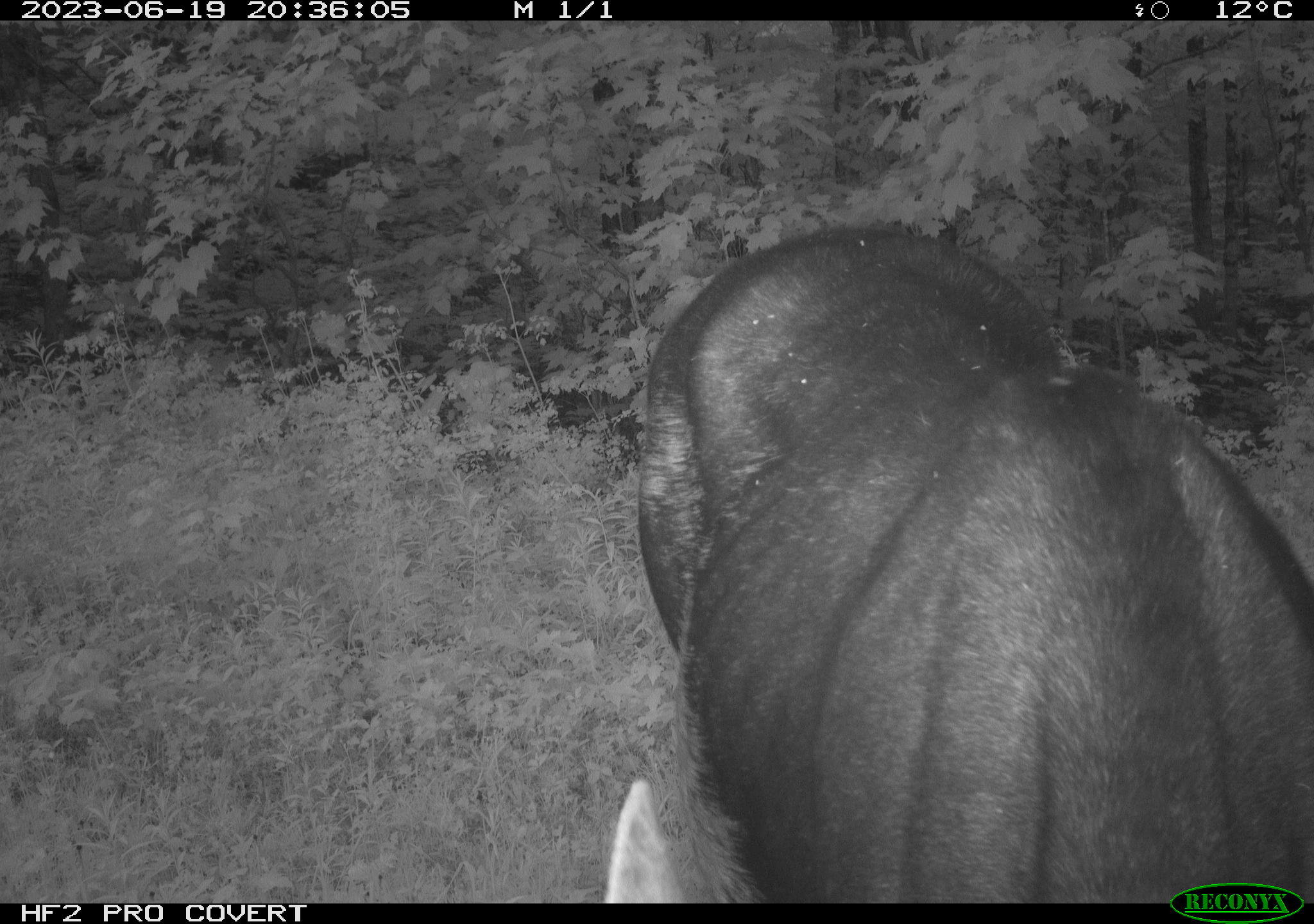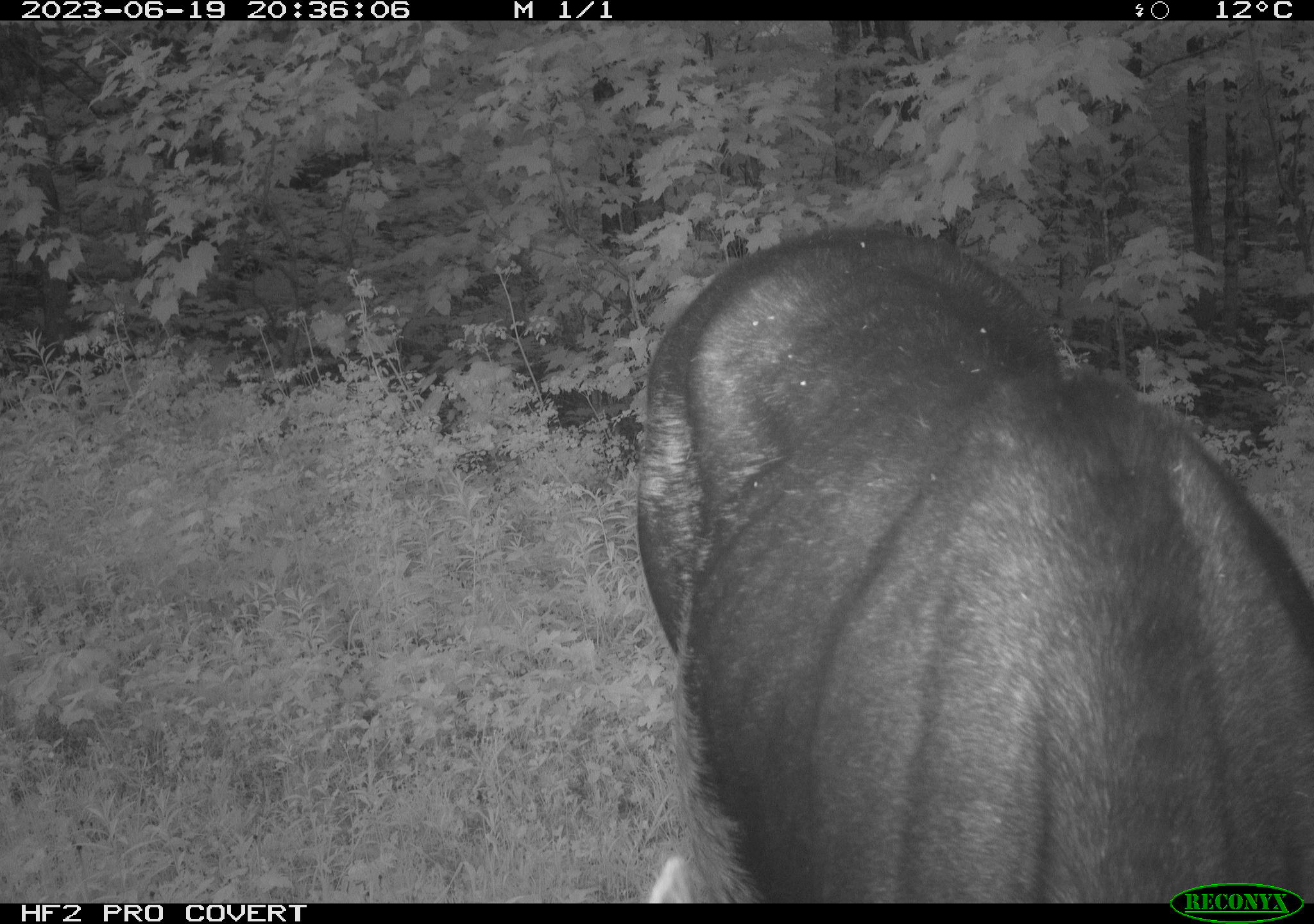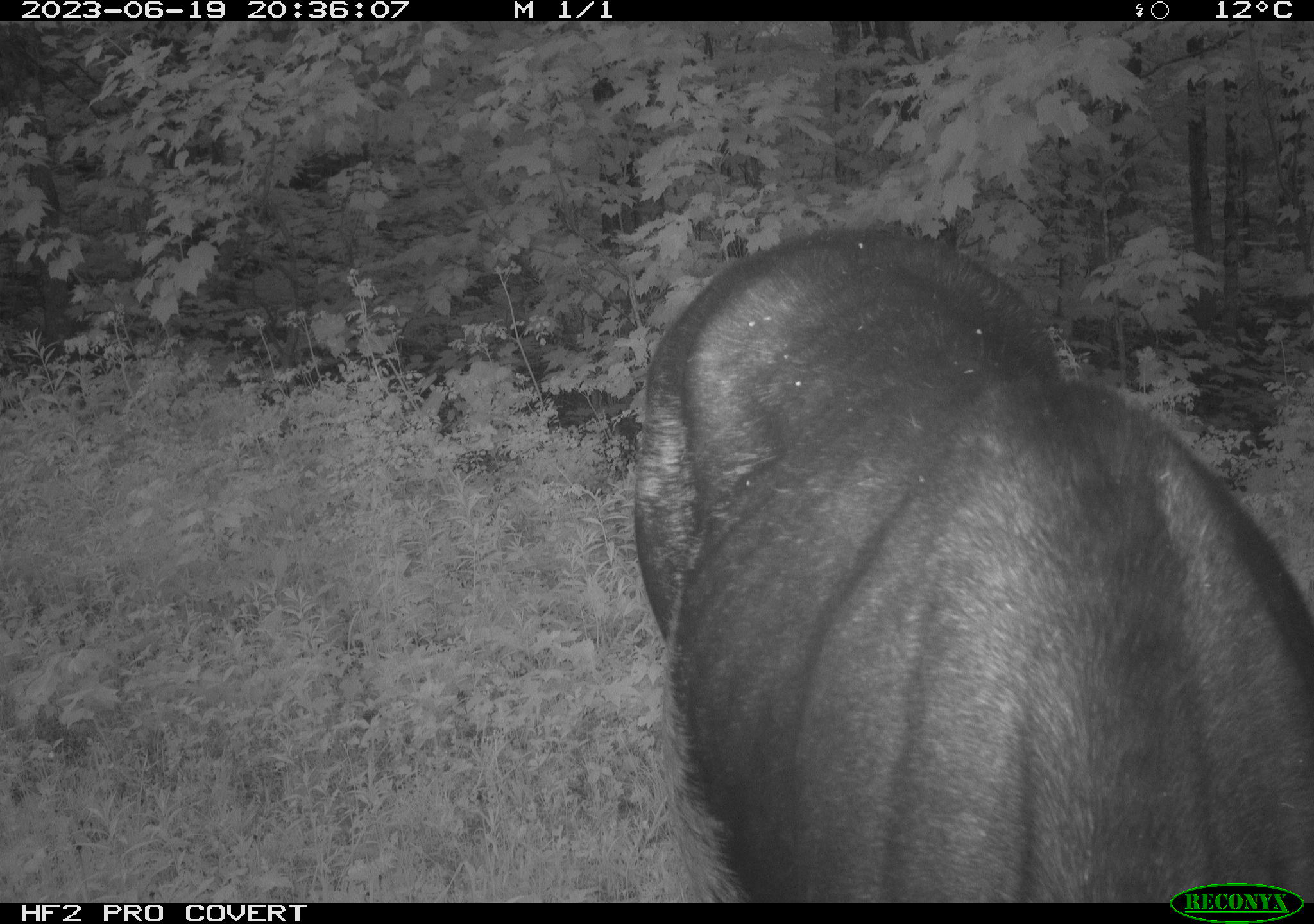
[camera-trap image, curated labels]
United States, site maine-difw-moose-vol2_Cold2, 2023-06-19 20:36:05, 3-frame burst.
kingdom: Animalia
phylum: Chordata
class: Mammalia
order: Artiodactyla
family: Cervidae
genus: Alces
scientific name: Alces alces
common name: moose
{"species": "moose (Alces alces)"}